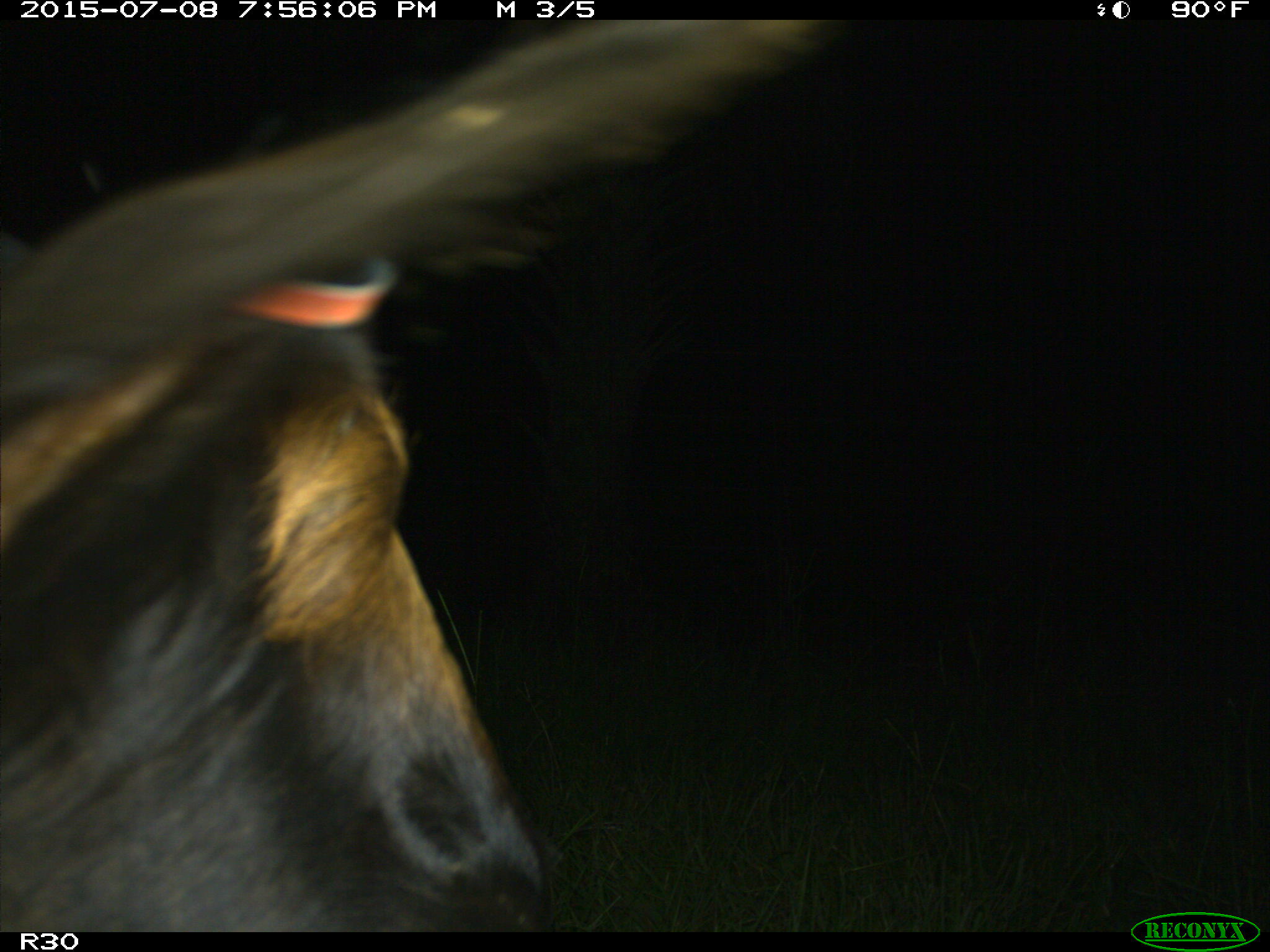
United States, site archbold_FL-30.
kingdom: Animalia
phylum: Chordata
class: Mammalia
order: Artiodactyla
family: Bovidae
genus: Bos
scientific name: Bos taurus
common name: domestic cow